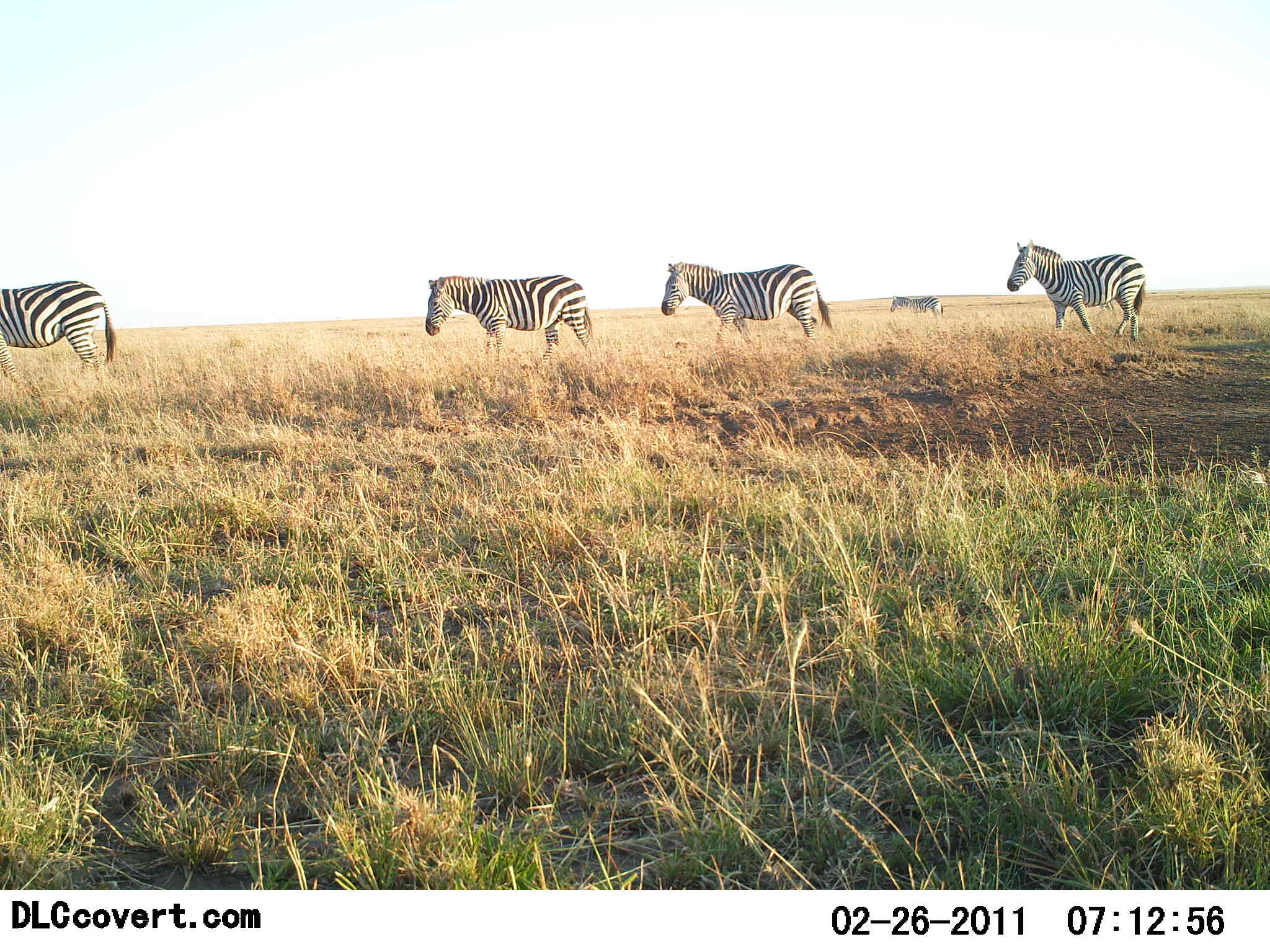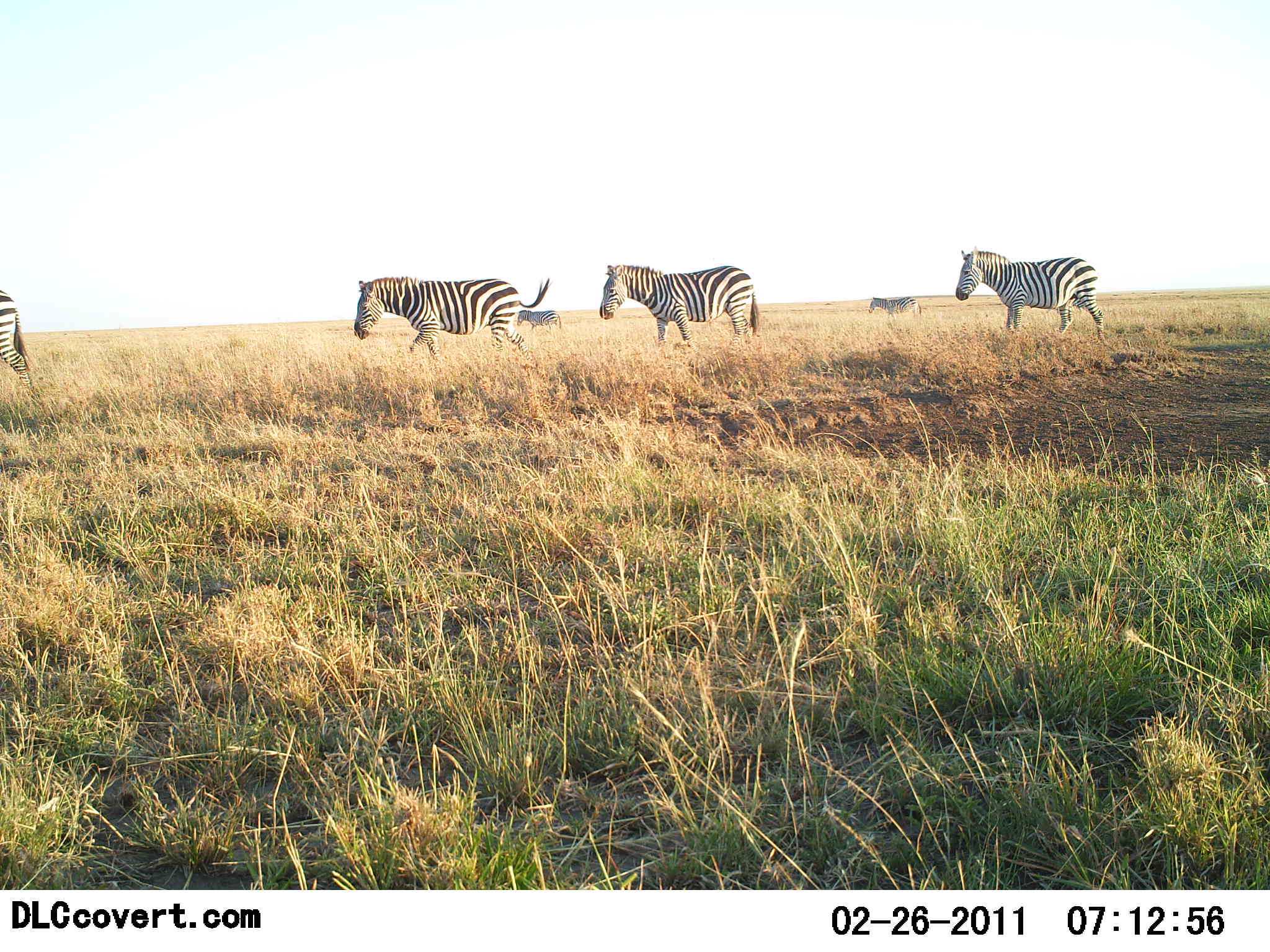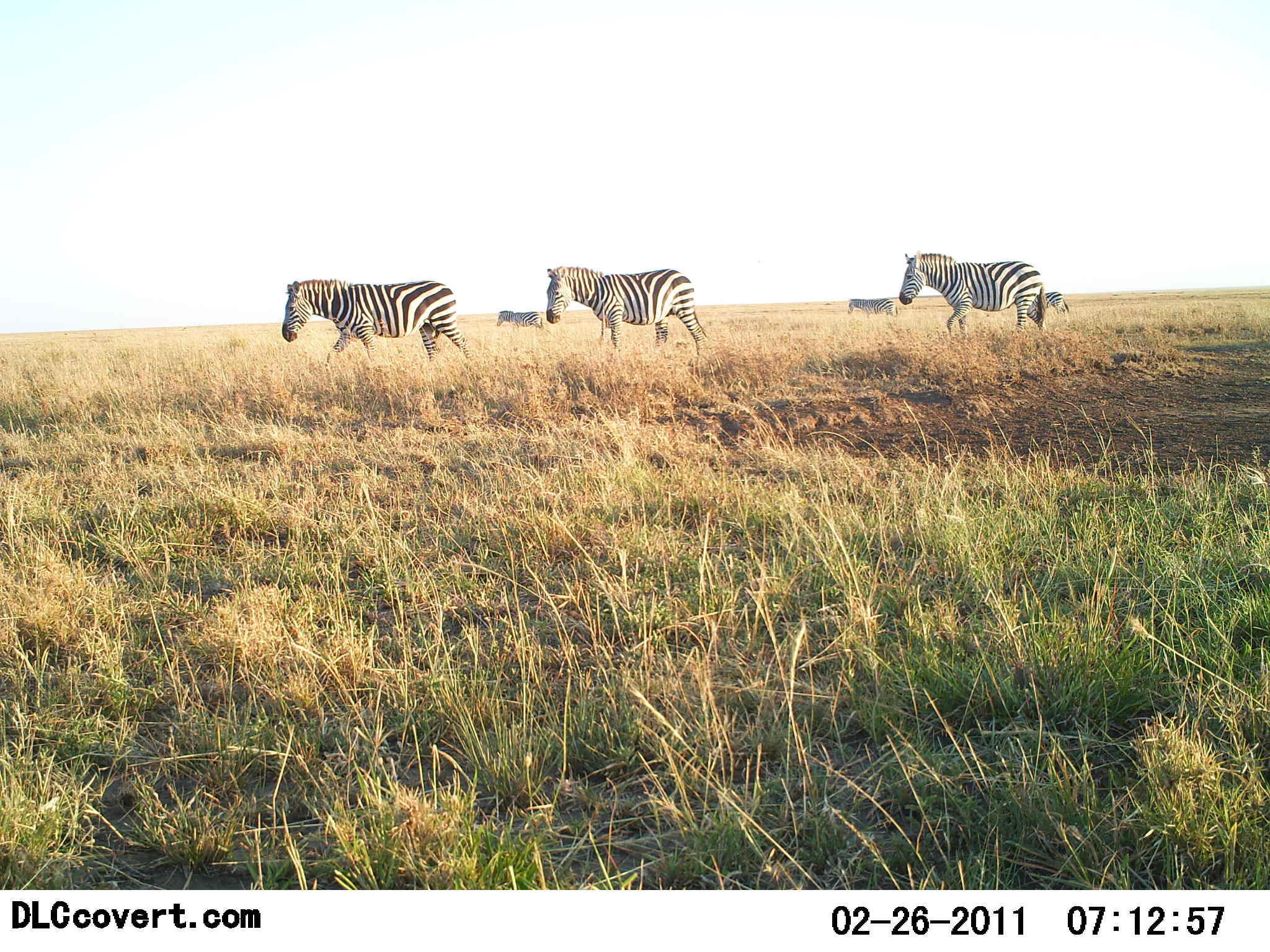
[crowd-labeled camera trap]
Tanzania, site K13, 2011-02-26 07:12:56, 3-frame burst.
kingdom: Animalia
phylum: Chordata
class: Mammalia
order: Perissodactyla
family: Equidae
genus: Equus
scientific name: Equus quagga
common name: plains zebra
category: zebra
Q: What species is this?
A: Zebra (plains zebra) (Equus quagga).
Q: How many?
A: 6.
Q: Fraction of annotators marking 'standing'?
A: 0%.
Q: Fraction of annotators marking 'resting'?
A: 0%.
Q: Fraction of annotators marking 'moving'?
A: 100%.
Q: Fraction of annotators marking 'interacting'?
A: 0%.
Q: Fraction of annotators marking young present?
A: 0%.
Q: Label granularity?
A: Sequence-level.